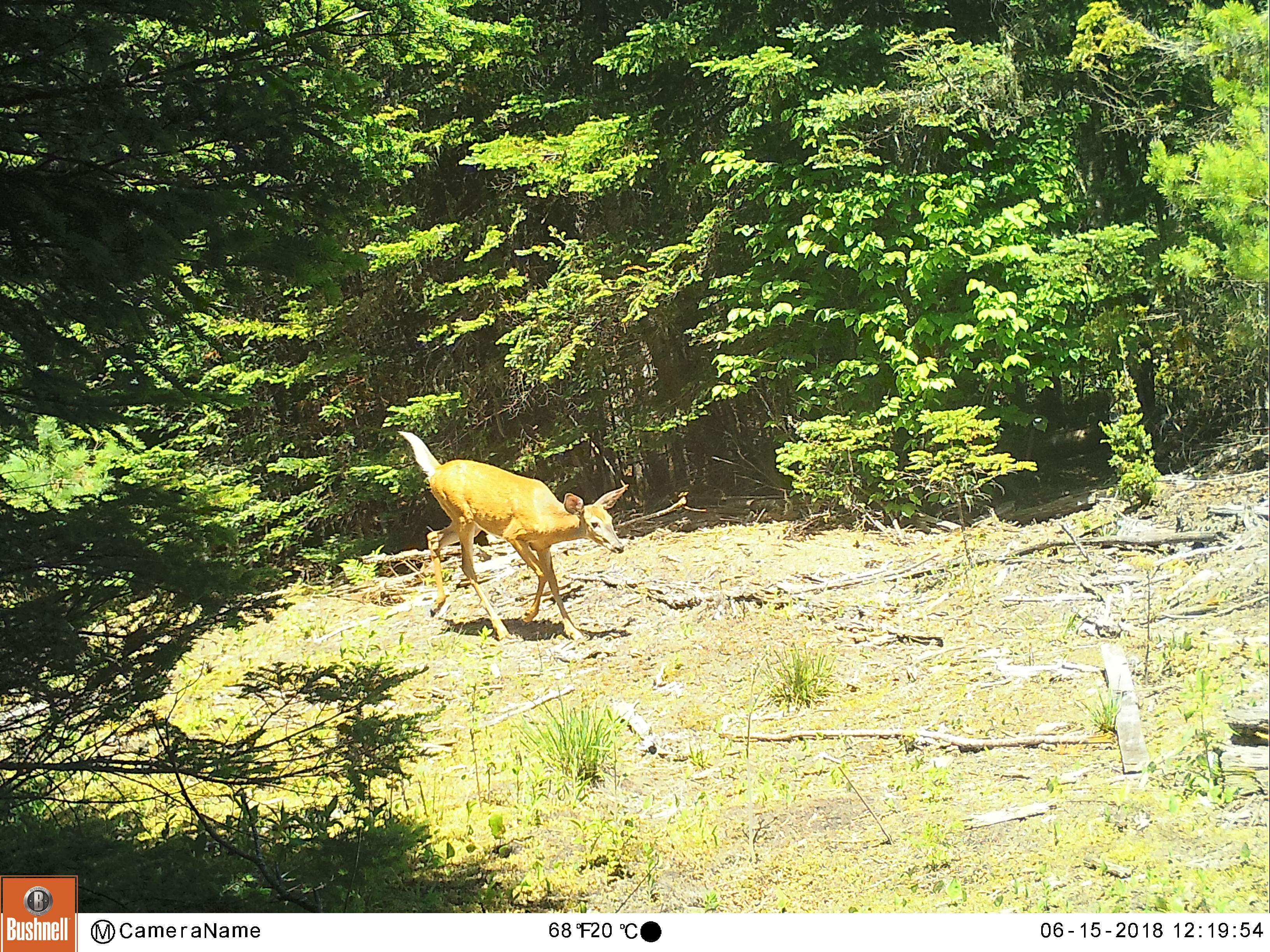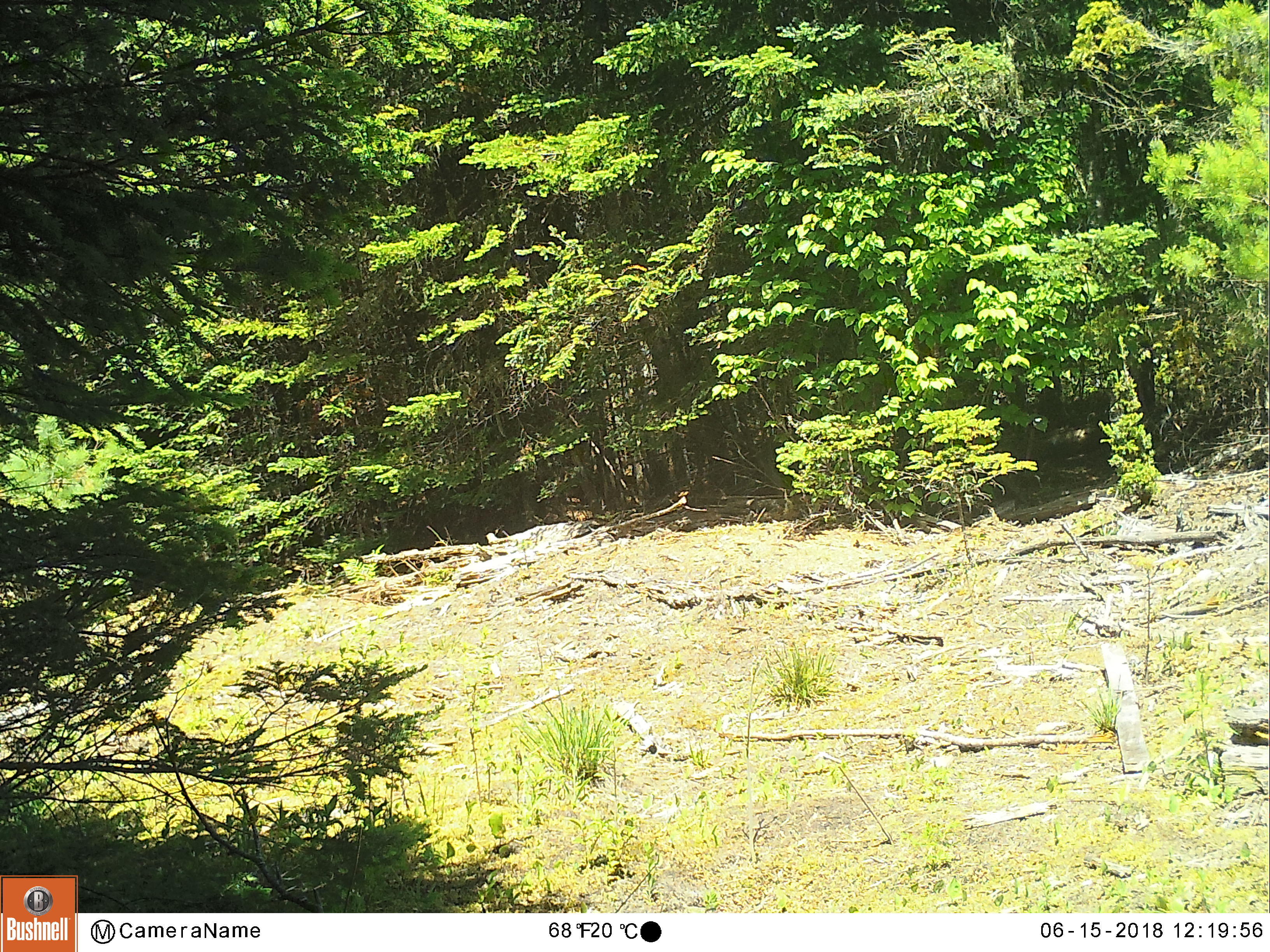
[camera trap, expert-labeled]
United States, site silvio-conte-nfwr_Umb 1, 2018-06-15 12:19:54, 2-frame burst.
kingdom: Animalia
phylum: Chordata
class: Mammalia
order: Artiodactyla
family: Cervidae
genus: Odocoileus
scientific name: Odocoileus virginianus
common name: white-tailed deer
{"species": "white-tailed deer (Odocoileus virginianus)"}